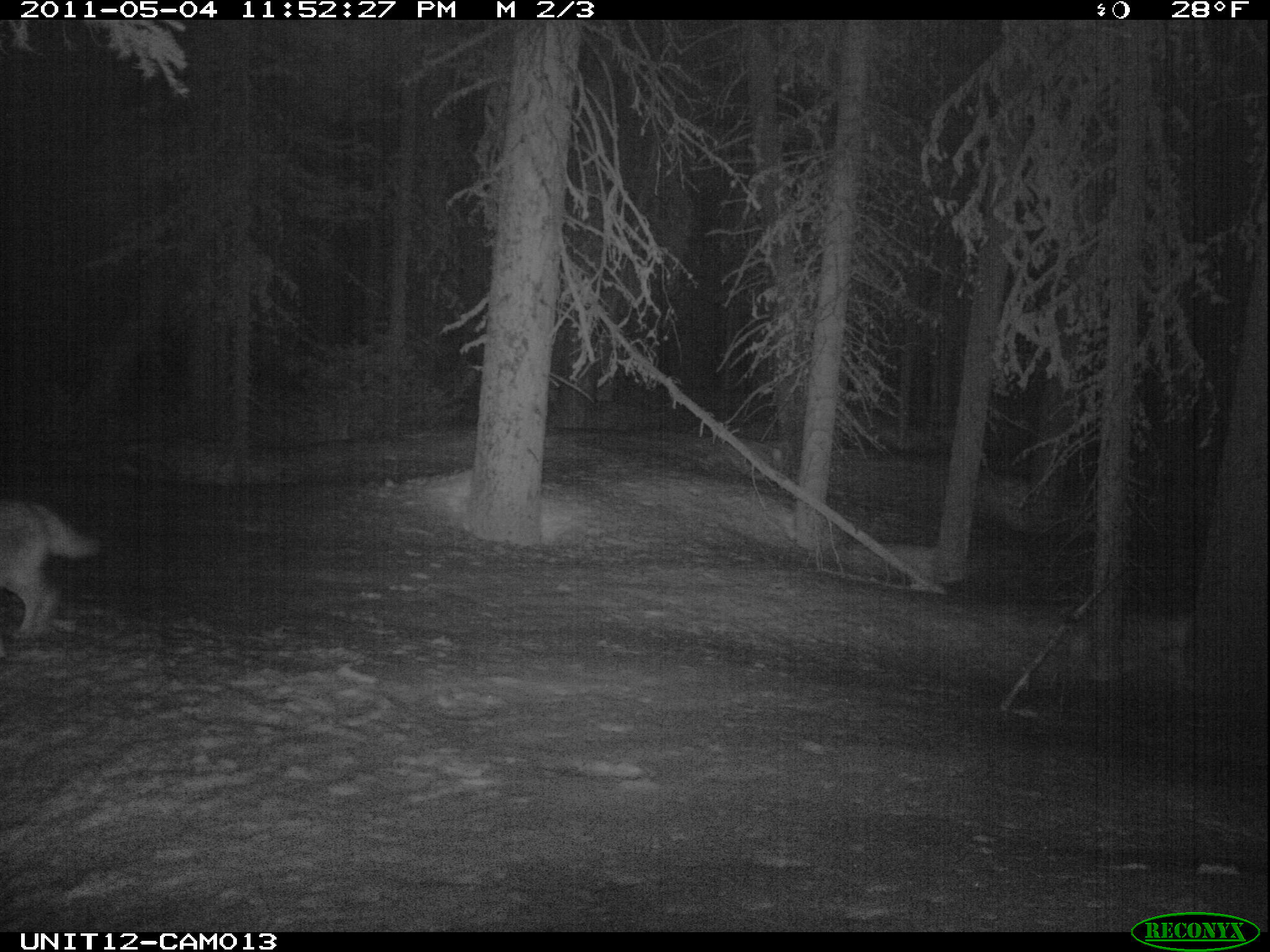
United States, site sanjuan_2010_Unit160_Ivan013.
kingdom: Animalia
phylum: Chordata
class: Mammalia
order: Carnivora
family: Canidae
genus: Canis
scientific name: Canis latrans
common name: coyote